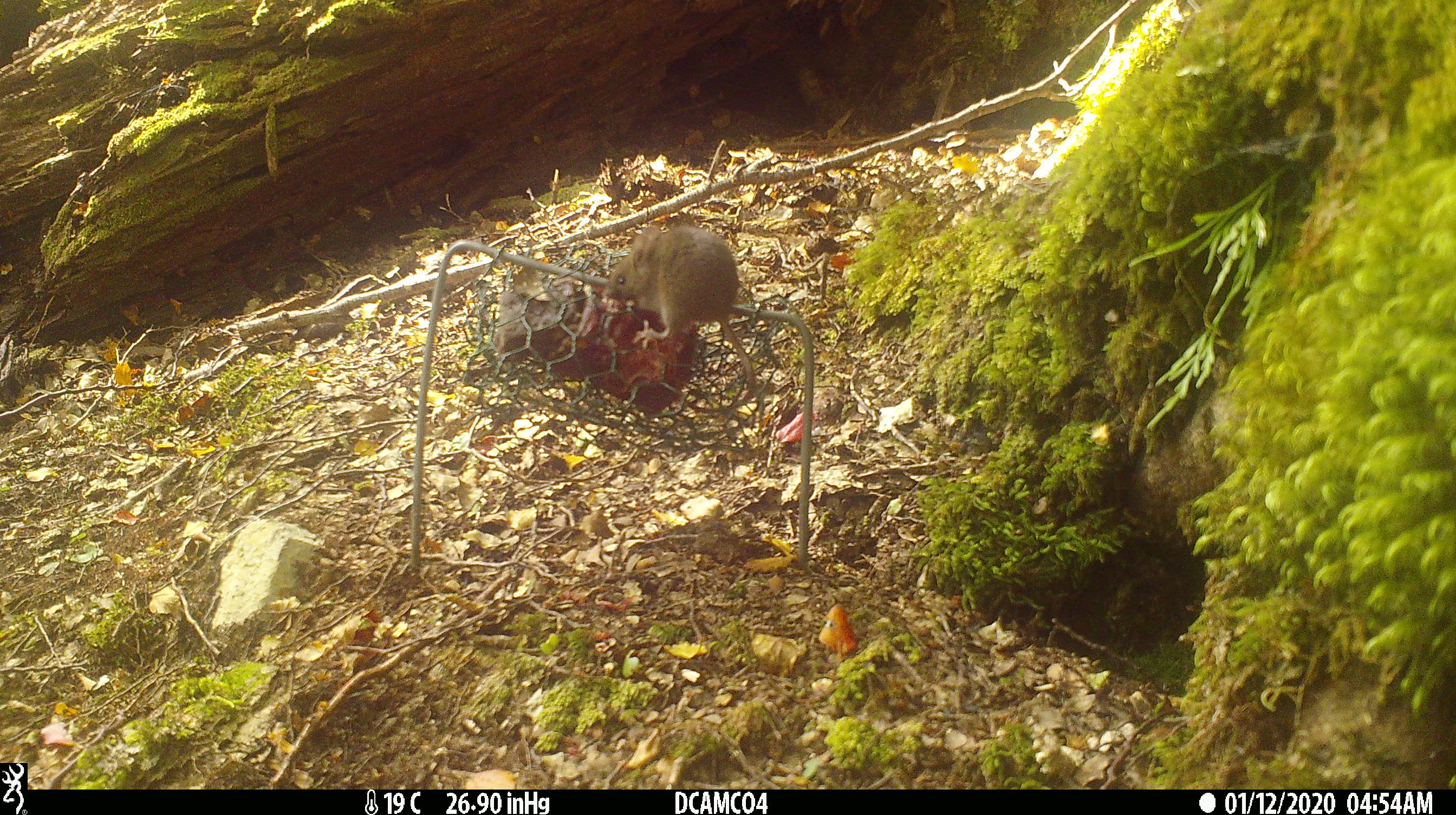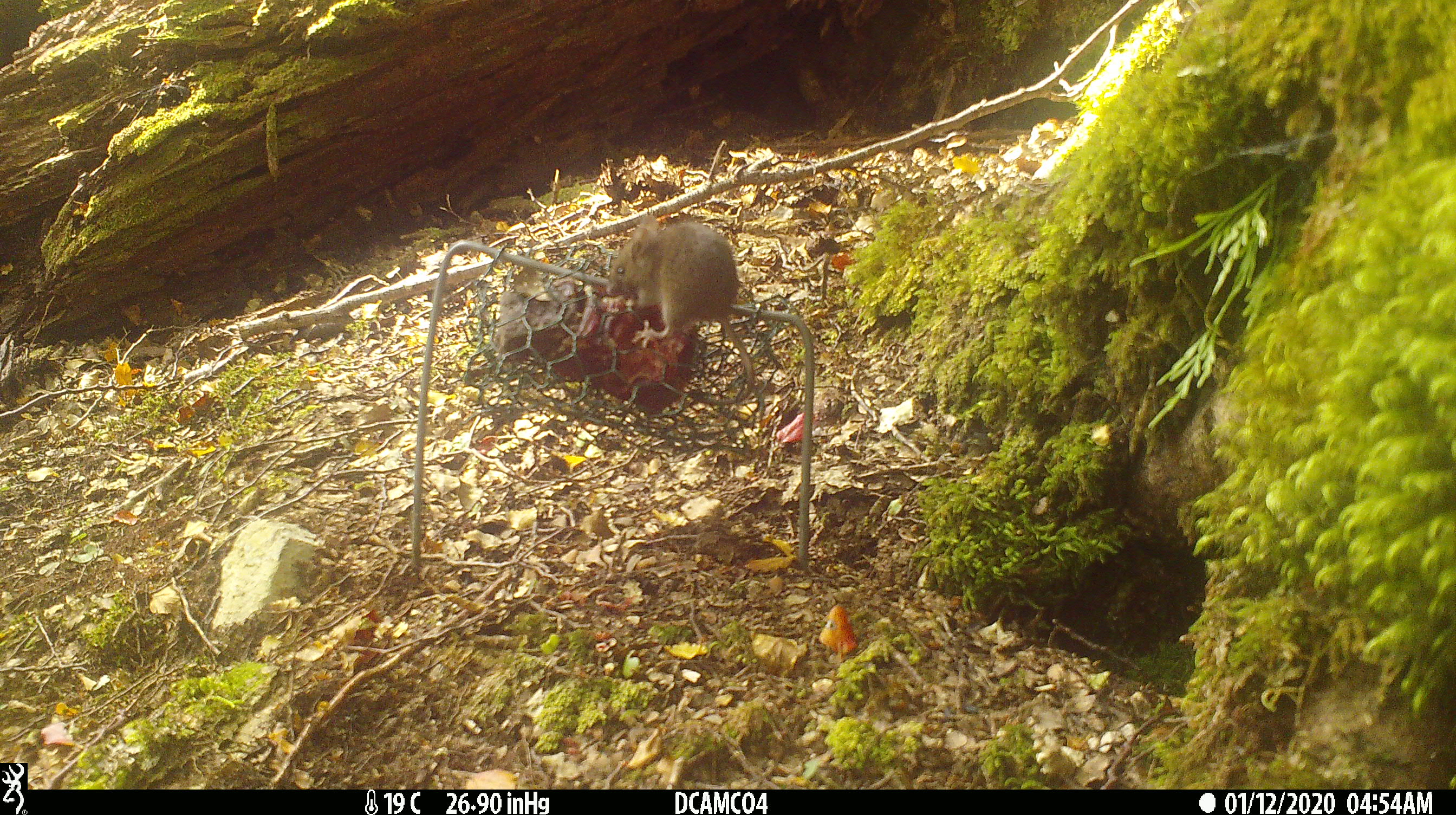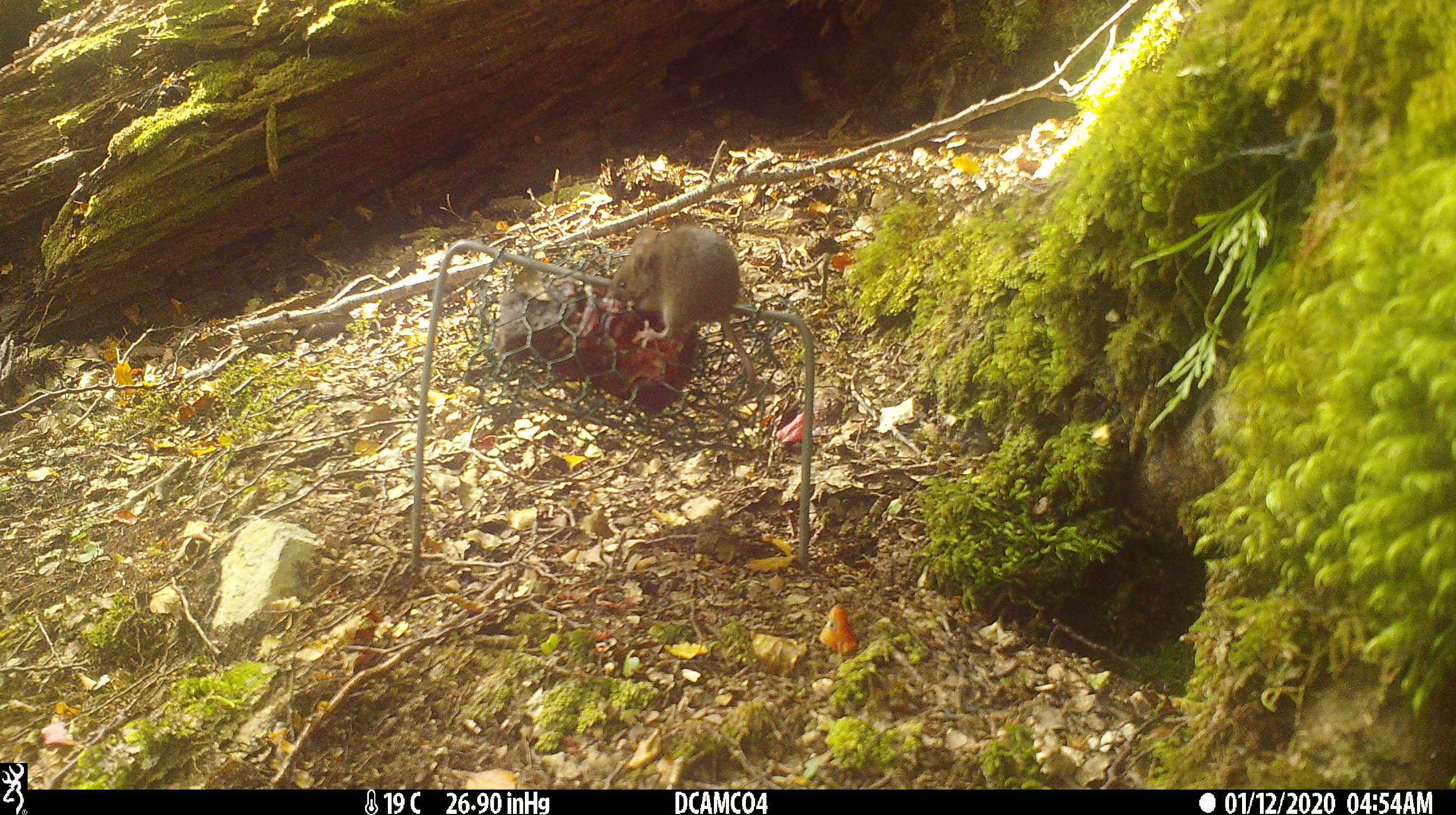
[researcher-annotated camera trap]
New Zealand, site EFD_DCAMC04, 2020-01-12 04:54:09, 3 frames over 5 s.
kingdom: Animalia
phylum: Chordata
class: Mammalia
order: Rodentia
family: Muridae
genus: Mus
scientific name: Mus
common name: mouse